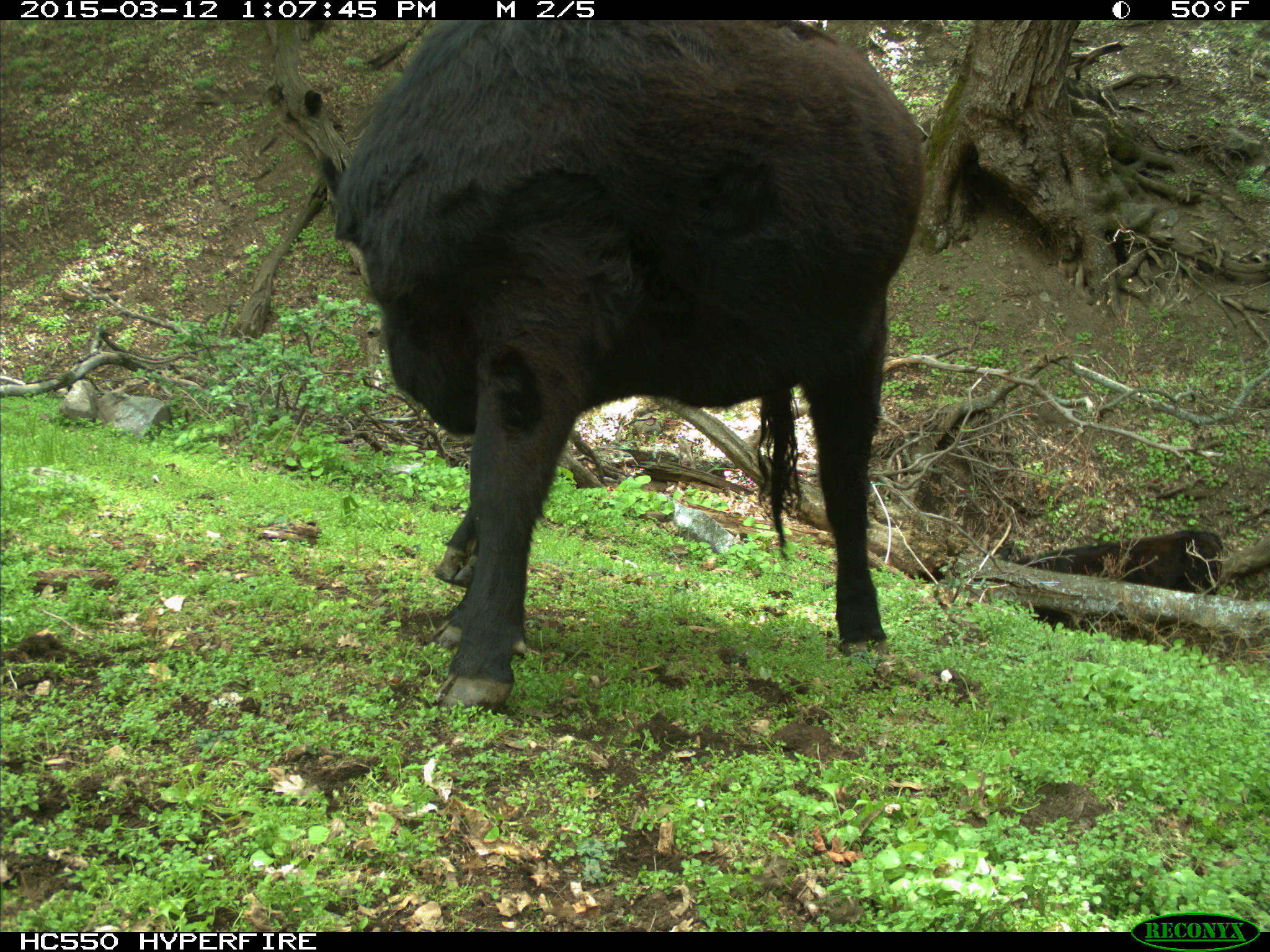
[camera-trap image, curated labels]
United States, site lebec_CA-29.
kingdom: Animalia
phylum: Chordata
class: Mammalia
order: Artiodactyla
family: Bovidae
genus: Bos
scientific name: Bos taurus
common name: domestic cow